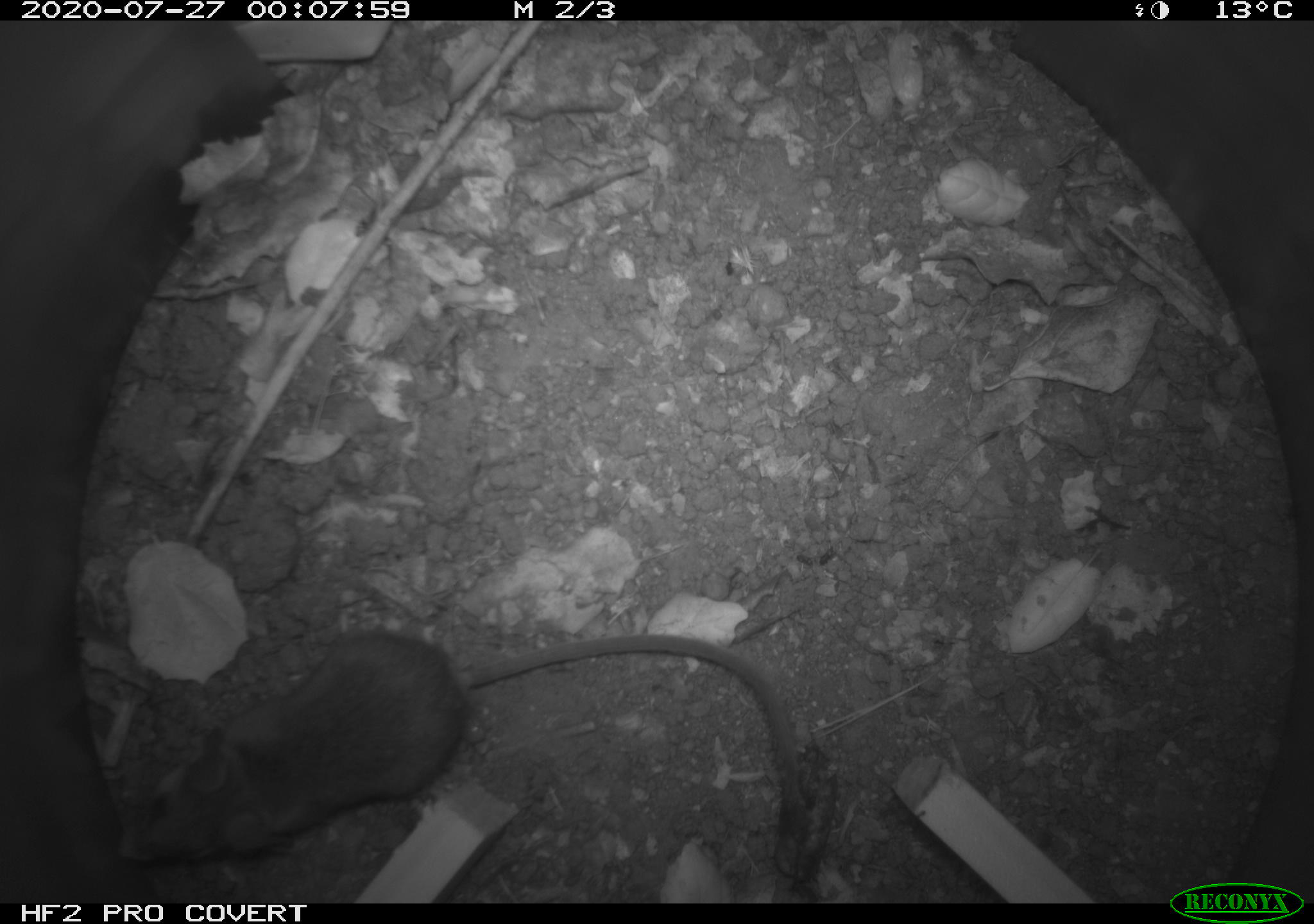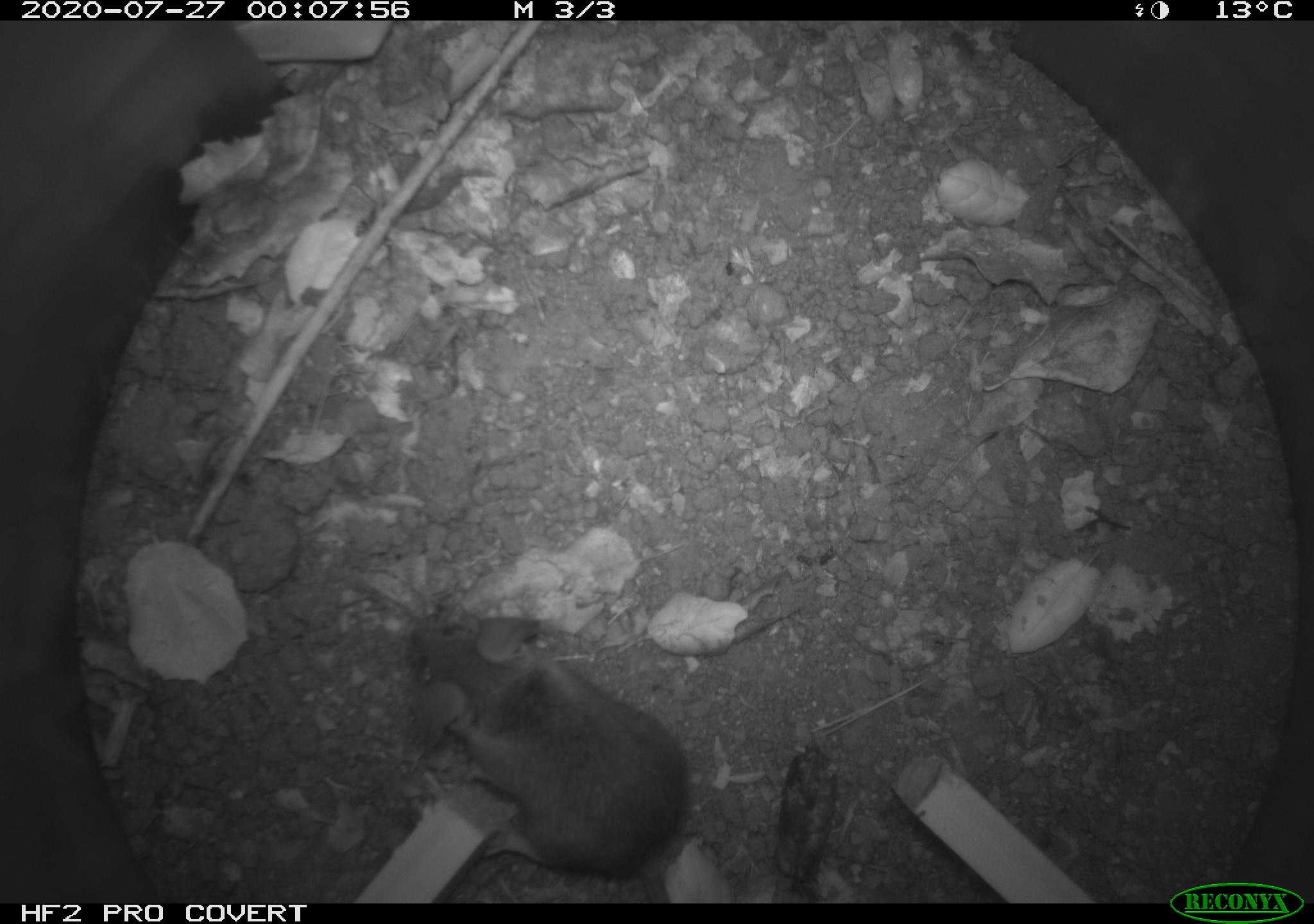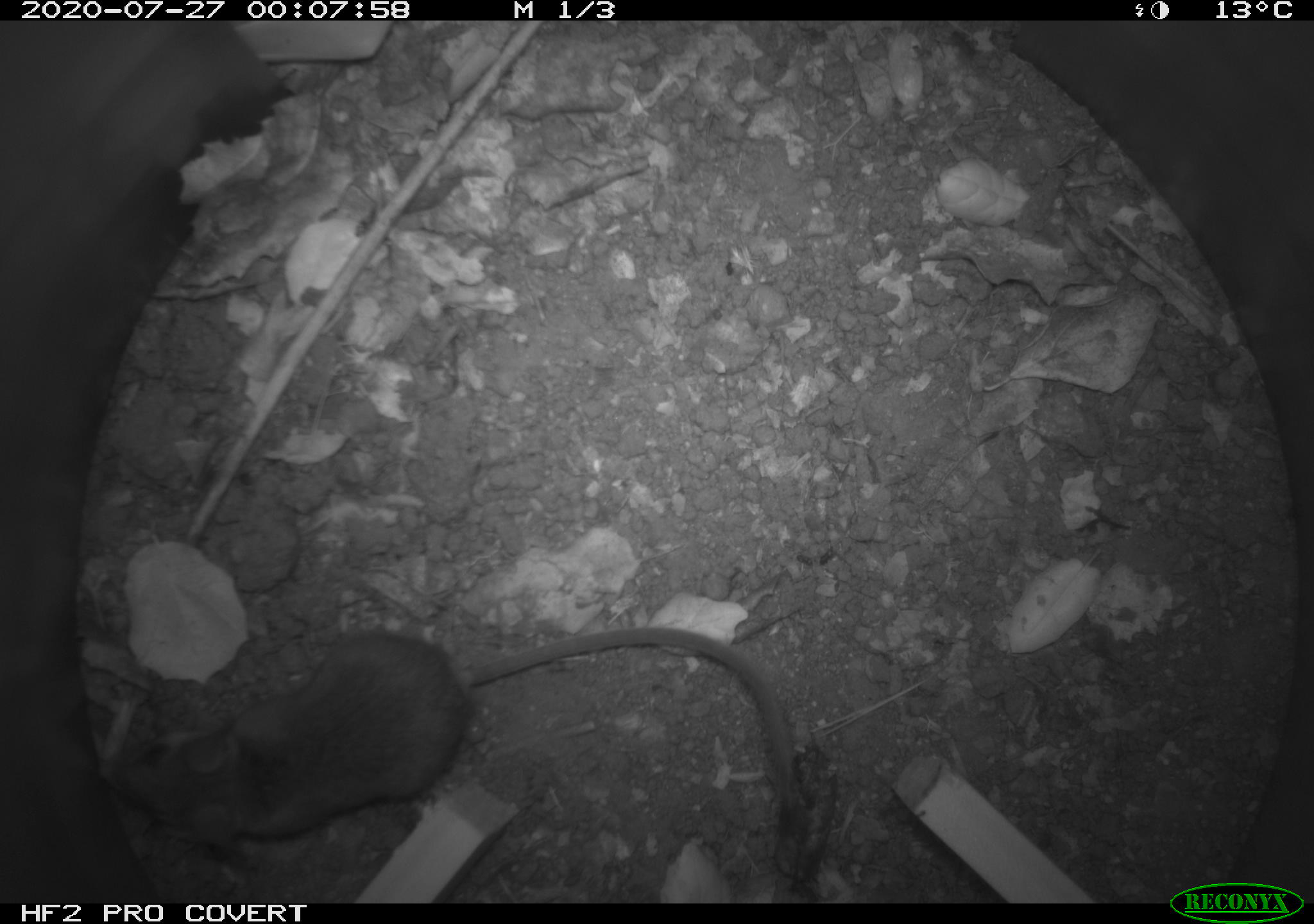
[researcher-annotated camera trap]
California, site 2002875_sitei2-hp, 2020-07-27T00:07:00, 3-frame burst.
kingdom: Animalia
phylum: Chordata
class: Mammalia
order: Rodentia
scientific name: Rodentia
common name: rodent